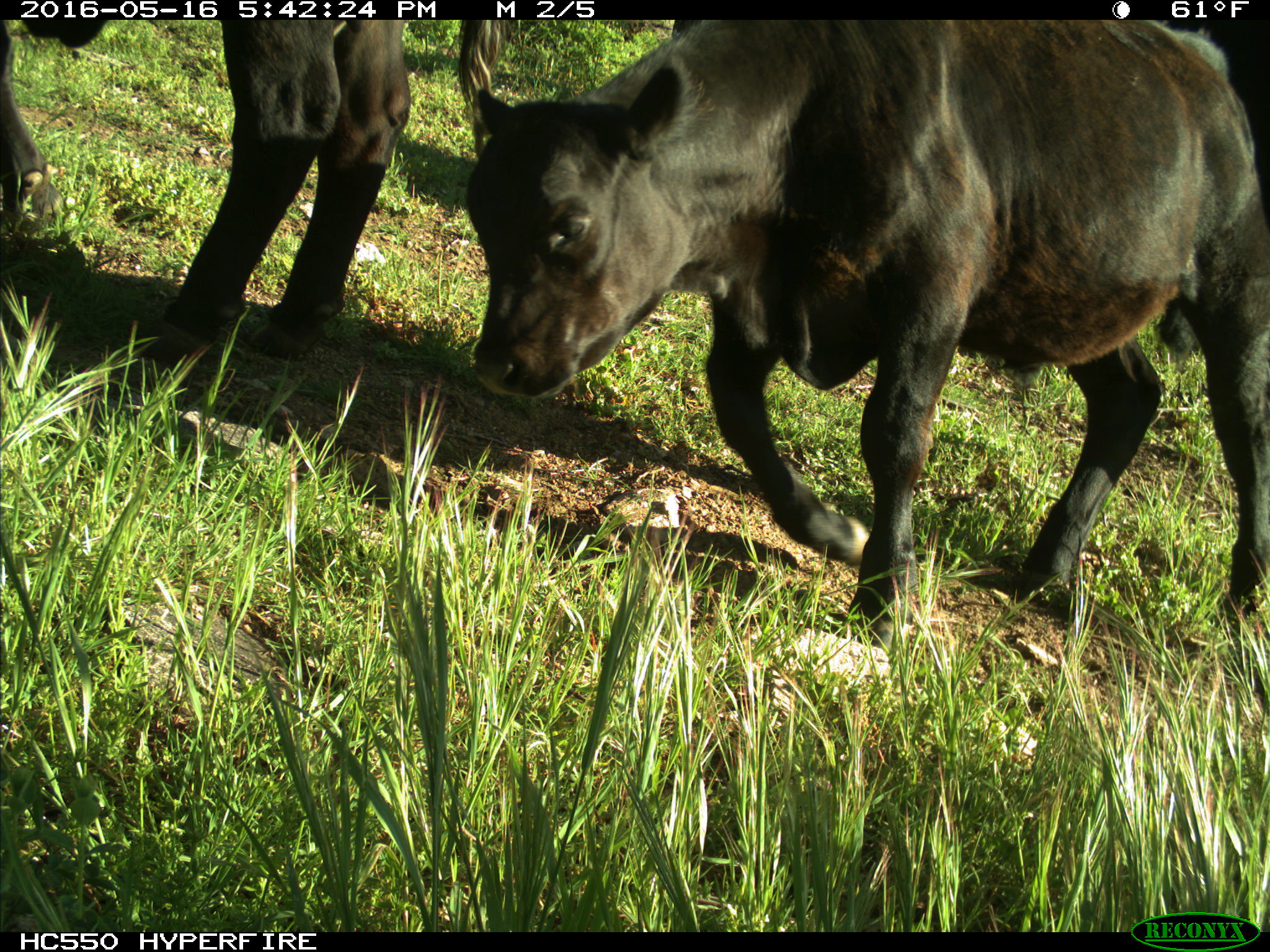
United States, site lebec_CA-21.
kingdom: Animalia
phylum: Chordata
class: Mammalia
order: Artiodactyla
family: Bovidae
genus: Bos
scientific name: Bos taurus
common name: domestic cow